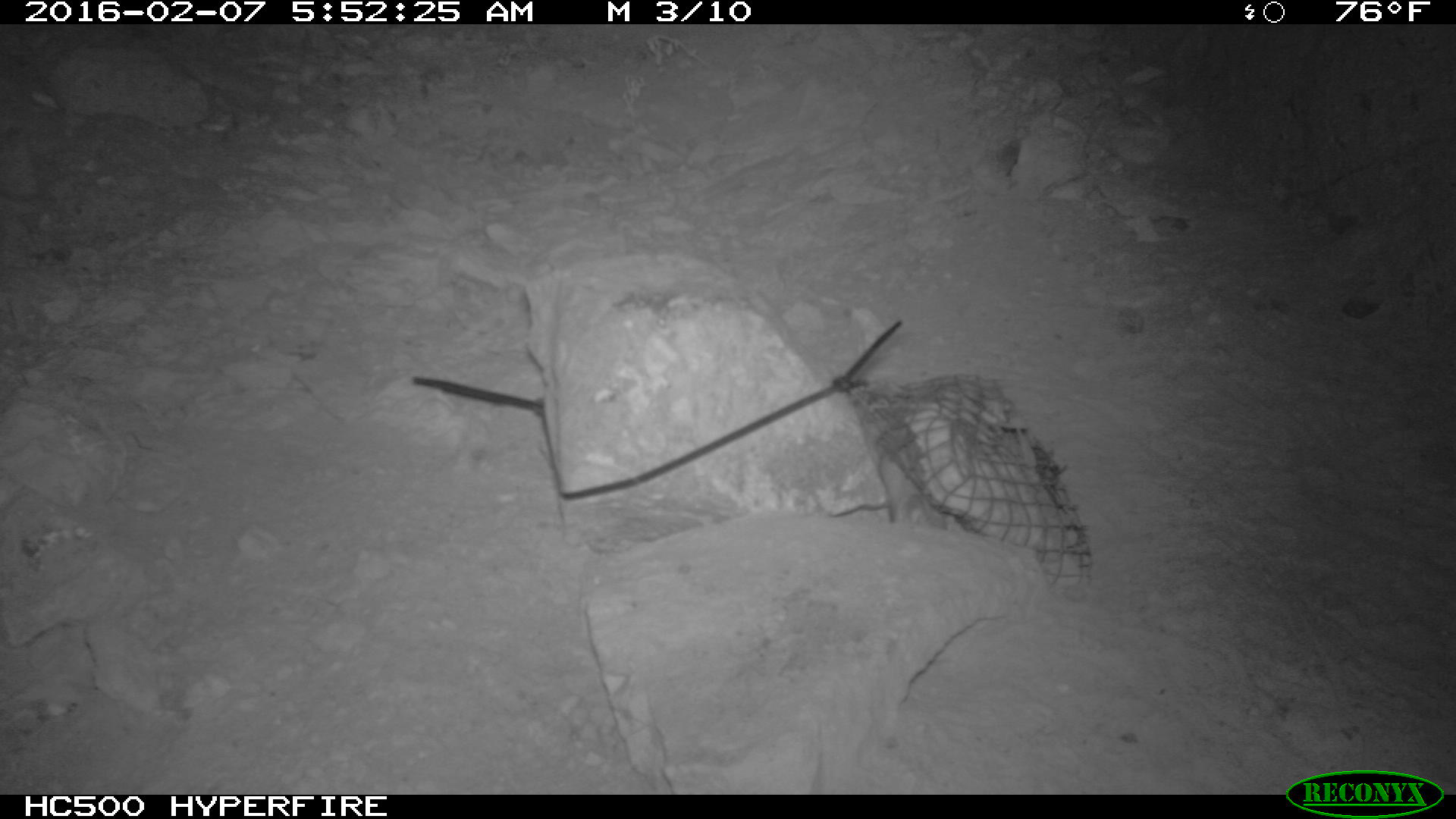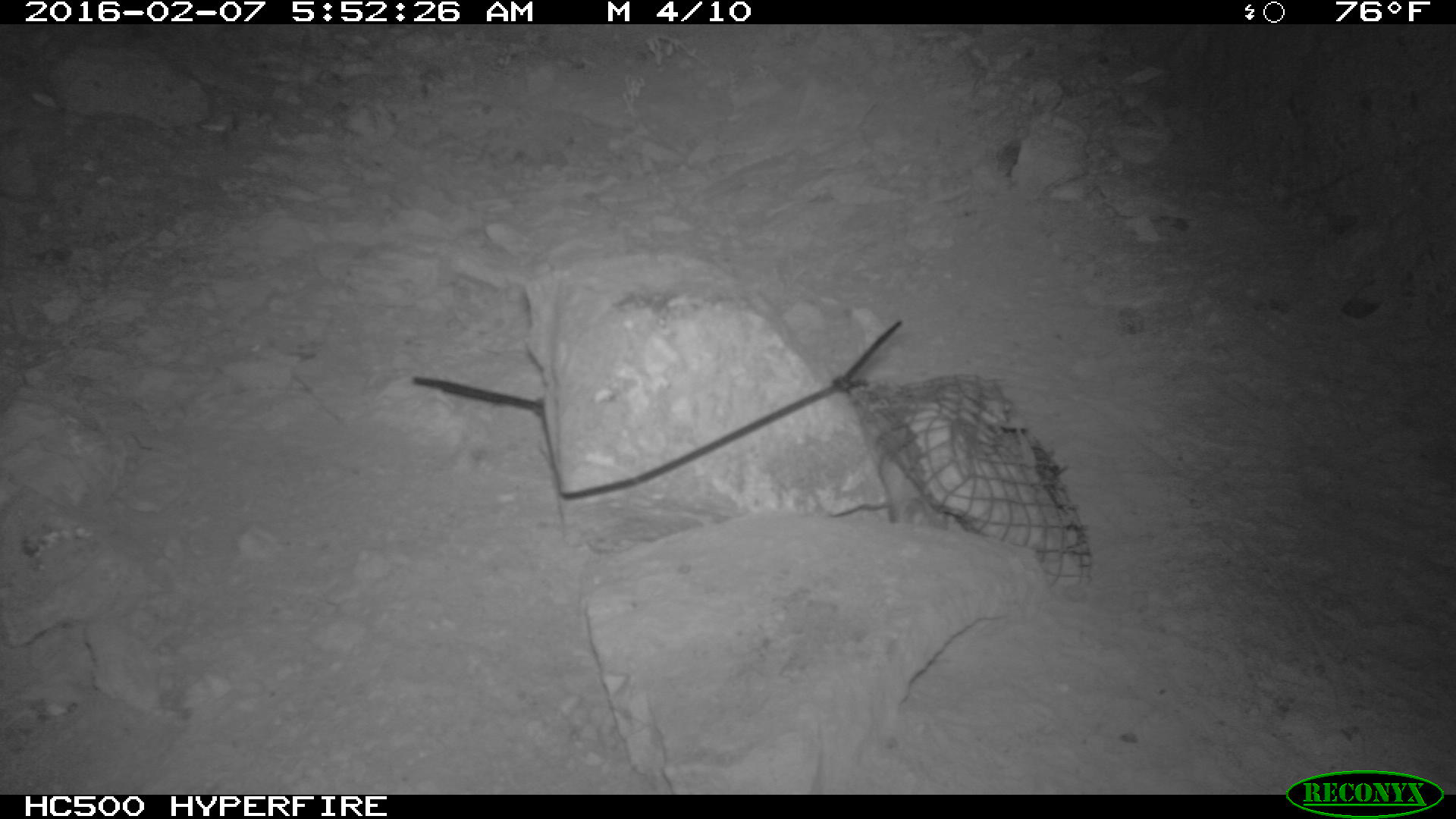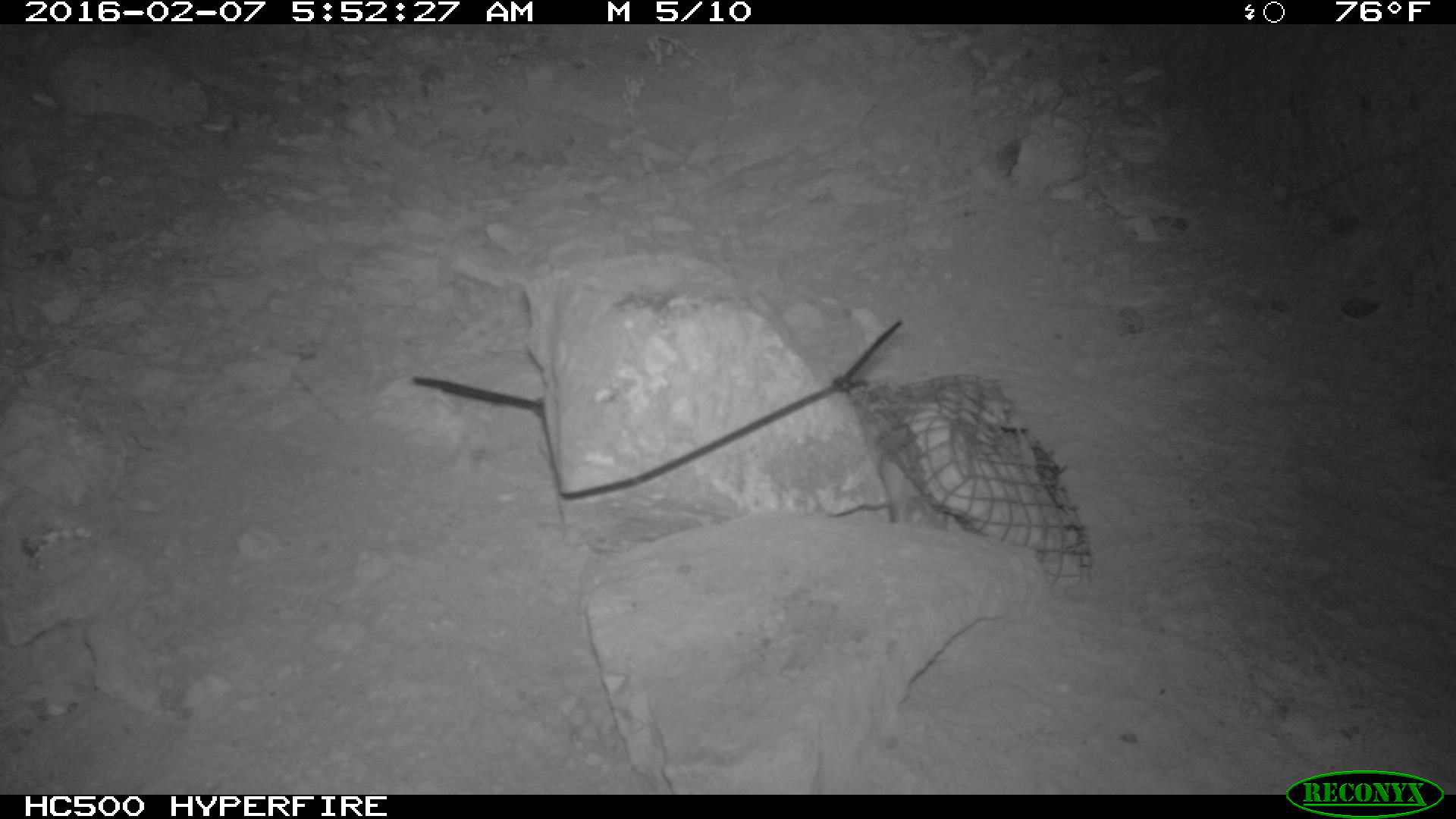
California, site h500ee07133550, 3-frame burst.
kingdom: Animalia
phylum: Chordata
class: Mammalia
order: Rodentia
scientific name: Rodentia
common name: rodent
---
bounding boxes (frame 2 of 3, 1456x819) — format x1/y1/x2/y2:
rodent: 877/451/948/530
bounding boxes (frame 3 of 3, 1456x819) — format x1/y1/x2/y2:
rodent: 879/451/947/527